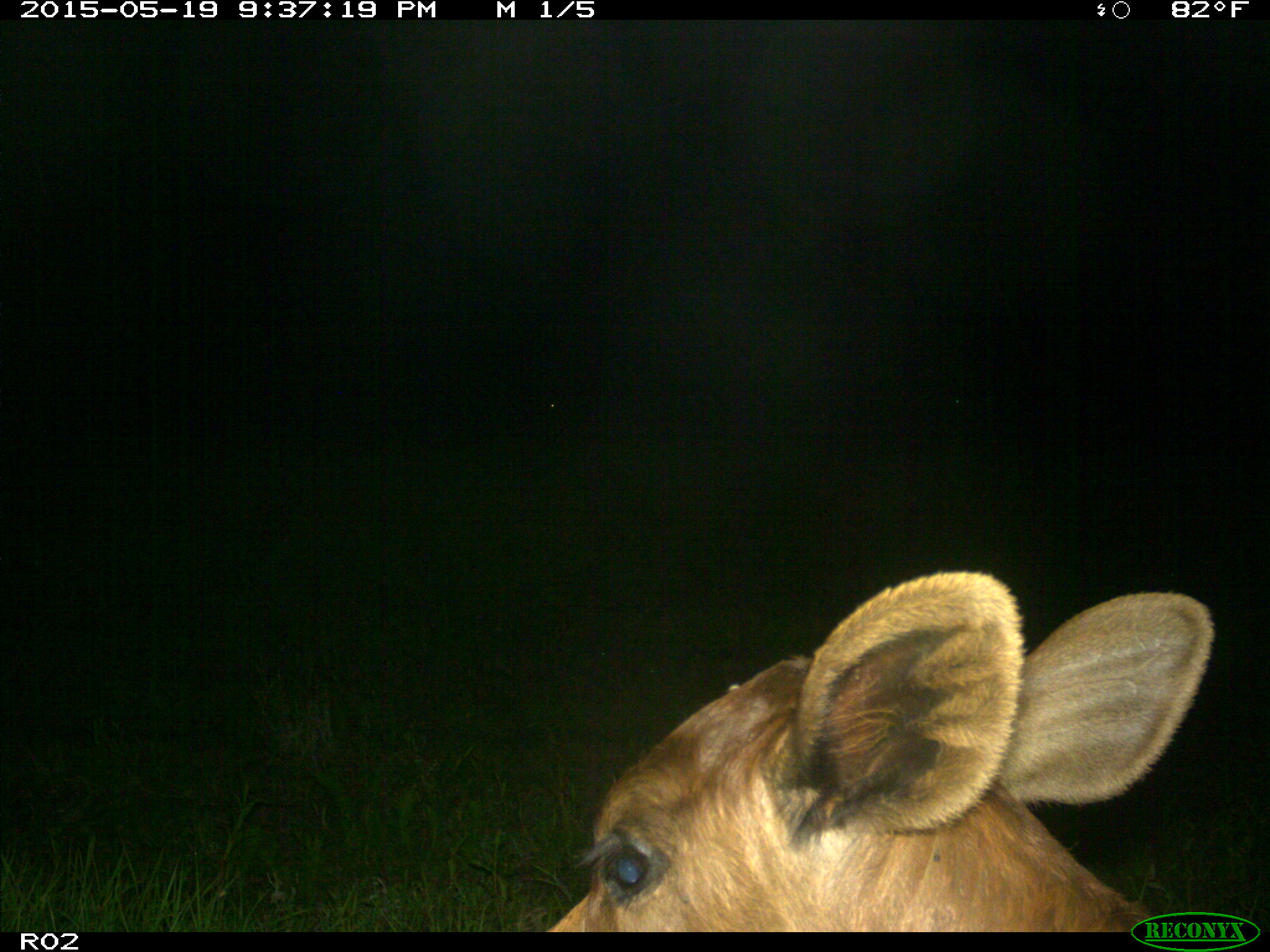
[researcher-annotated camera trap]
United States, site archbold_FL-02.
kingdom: Animalia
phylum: Chordata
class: Mammalia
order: Artiodactyla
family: Bovidae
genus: Bos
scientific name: Bos taurus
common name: domestic cow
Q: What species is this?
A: Bos taurus (domestic cow).